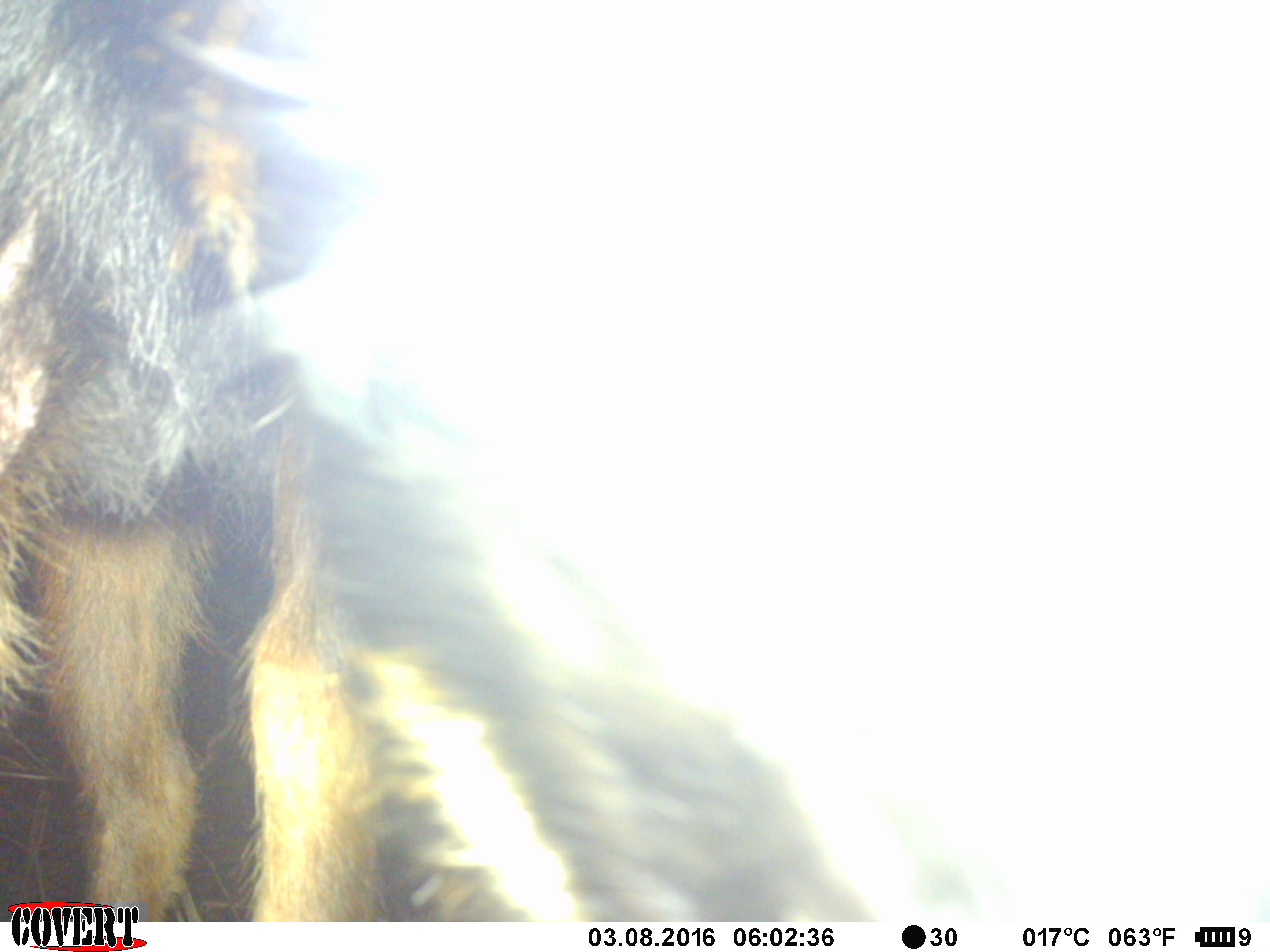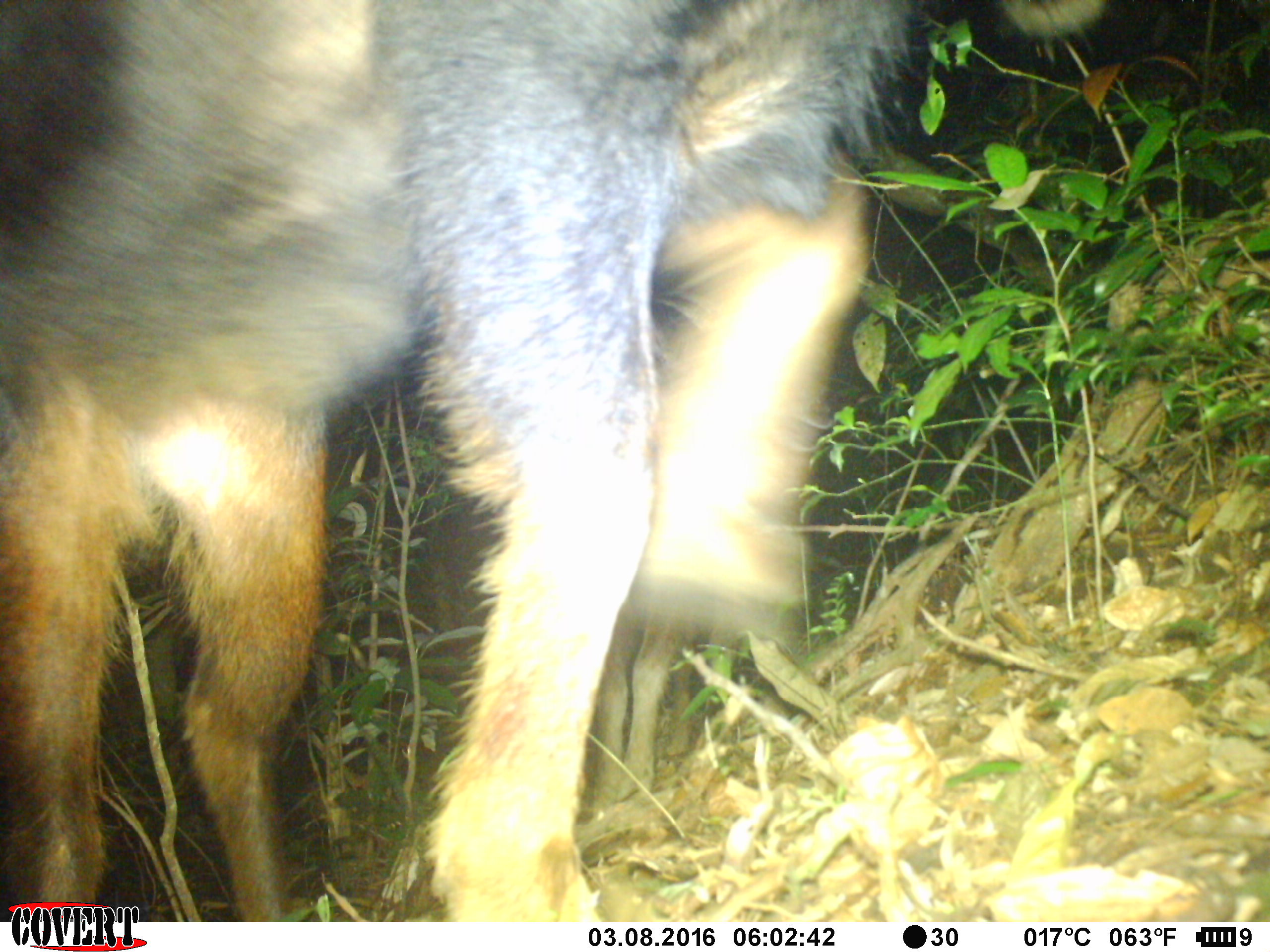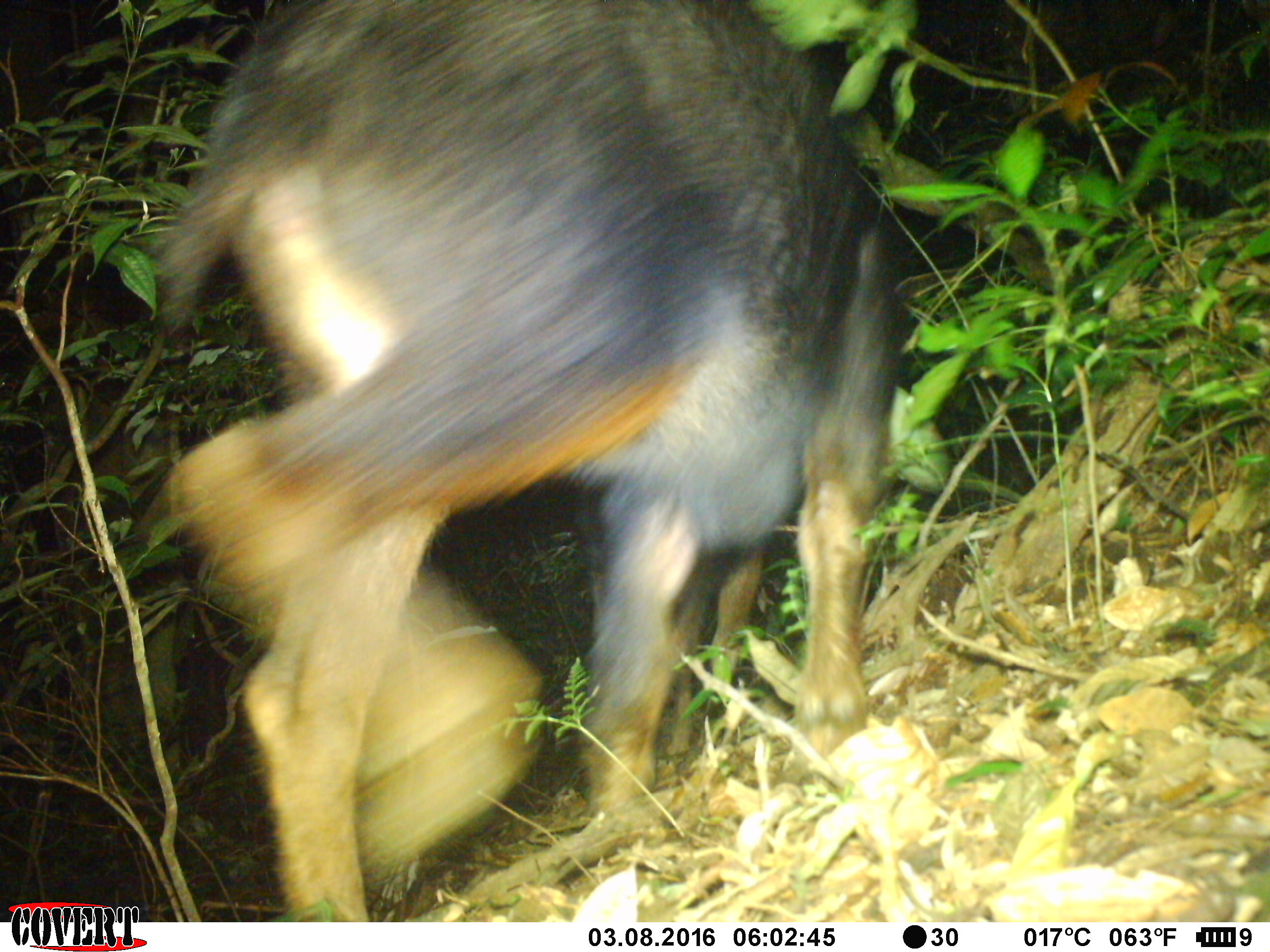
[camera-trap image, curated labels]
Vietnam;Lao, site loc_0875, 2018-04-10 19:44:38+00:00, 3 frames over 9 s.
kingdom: Animalia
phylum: Chordata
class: Mammalia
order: Artiodactyla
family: Bovidae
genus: Capricornis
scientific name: Capricornis sumatraensis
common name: chinese serow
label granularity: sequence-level